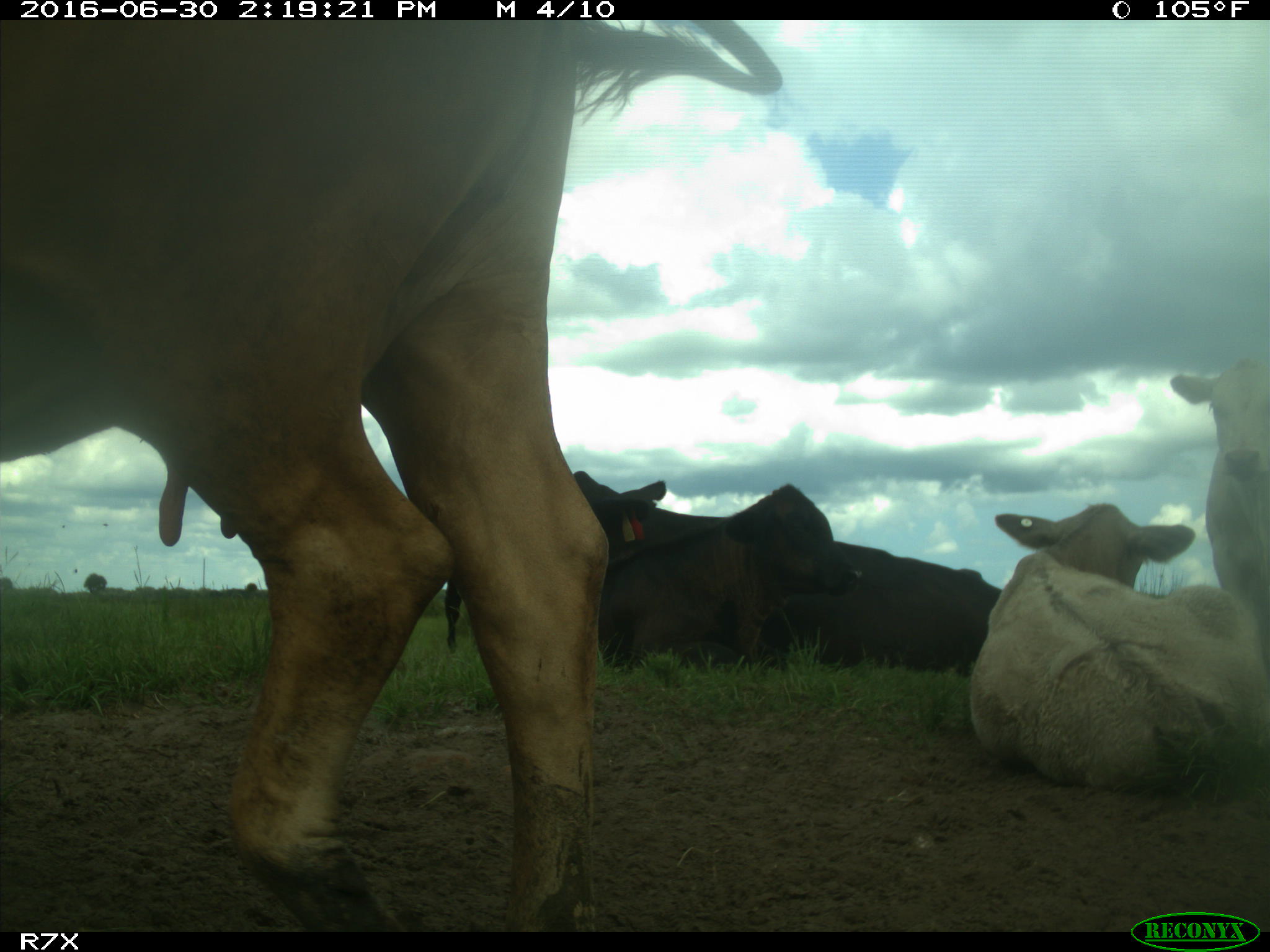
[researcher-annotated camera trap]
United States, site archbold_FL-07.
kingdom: Animalia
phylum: Chordata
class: Mammalia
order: Artiodactyla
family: Bovidae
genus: Bos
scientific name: Bos taurus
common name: domestic cow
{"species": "Bos taurus (domestic cow)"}